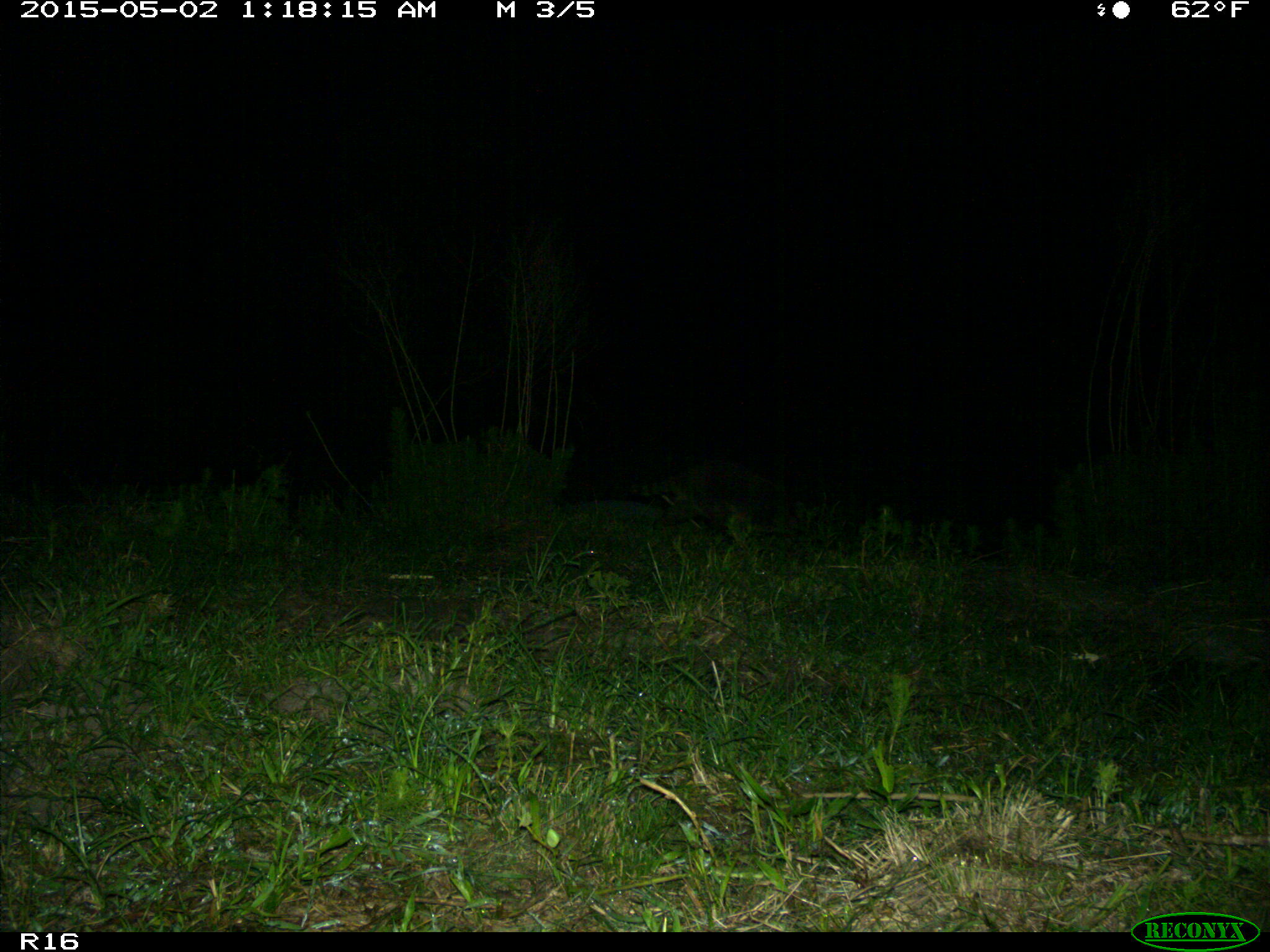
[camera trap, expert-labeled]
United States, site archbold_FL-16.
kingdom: Animalia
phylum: Chordata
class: Mammalia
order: Carnivora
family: Procyonidae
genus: Procyon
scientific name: Procyon lotor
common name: common raccoon